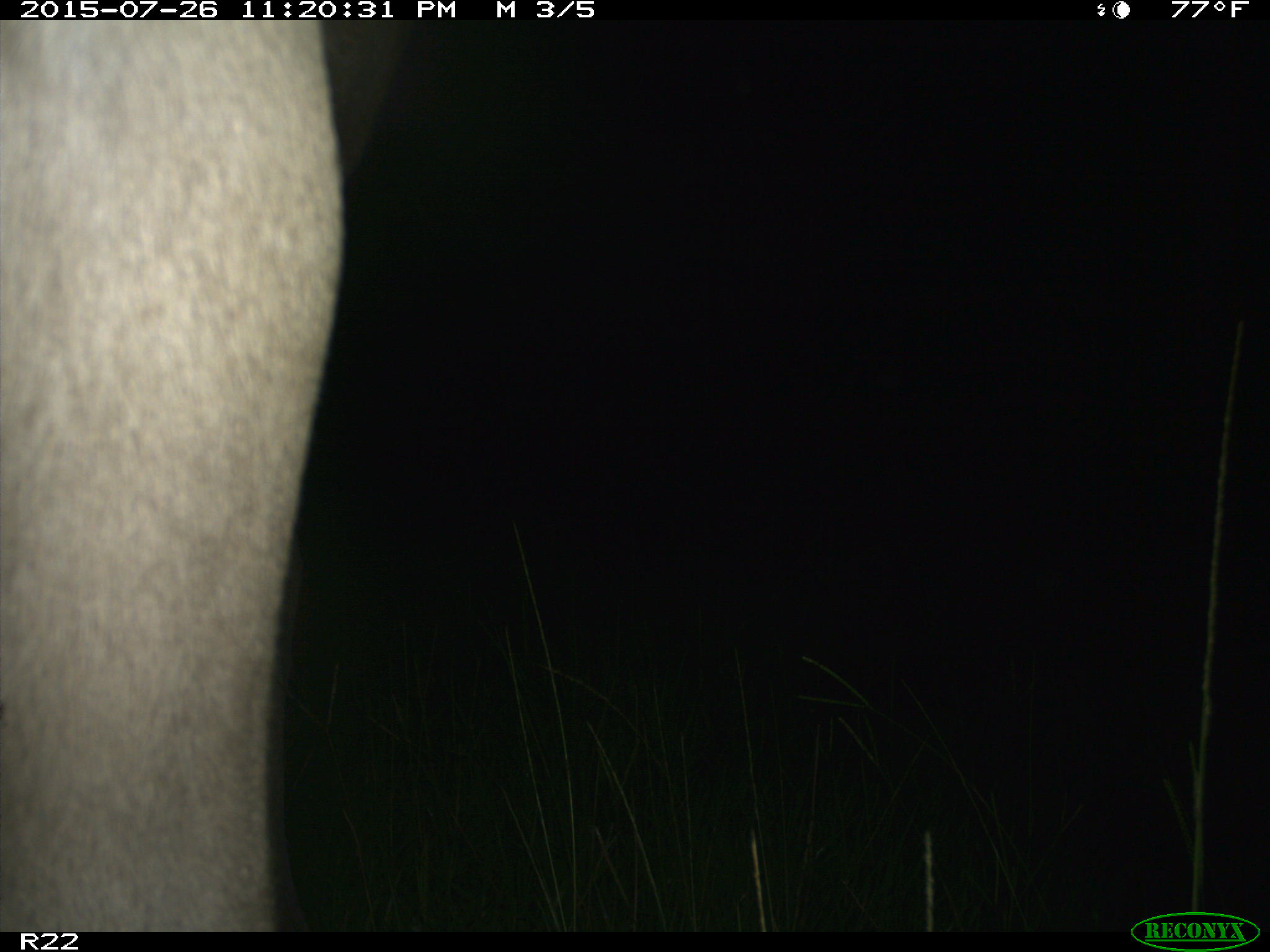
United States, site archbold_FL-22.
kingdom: Animalia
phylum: Chordata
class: Mammalia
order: Artiodactyla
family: Bovidae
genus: Bos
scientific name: Bos taurus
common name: domestic cow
Bos taurus (domestic cow).